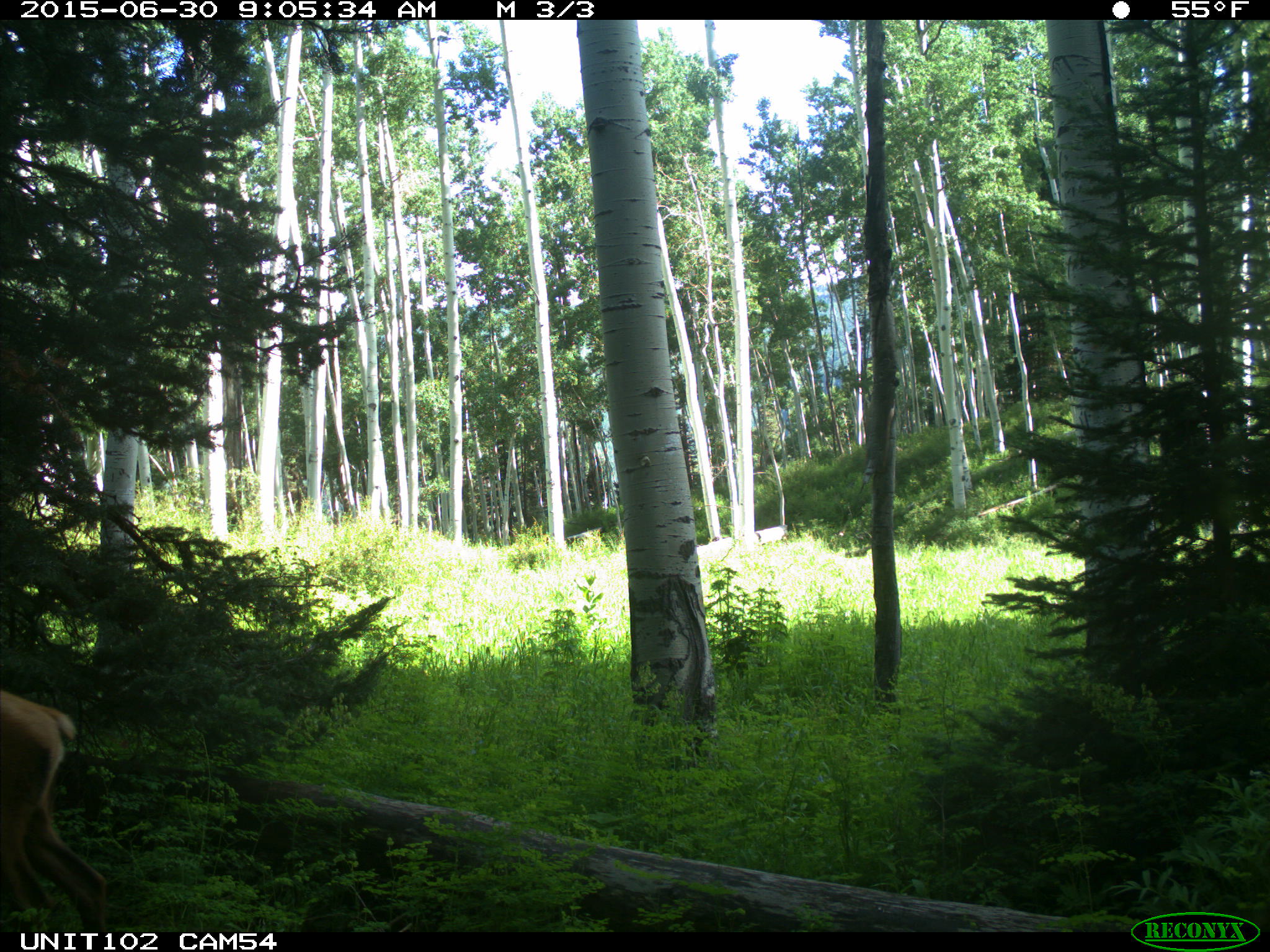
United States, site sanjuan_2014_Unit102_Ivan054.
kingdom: Animalia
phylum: Chordata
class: Mammalia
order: Artiodactyla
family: Cervidae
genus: Cervus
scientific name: Cervus elaphus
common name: red deer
Cervus elaphus (red deer).